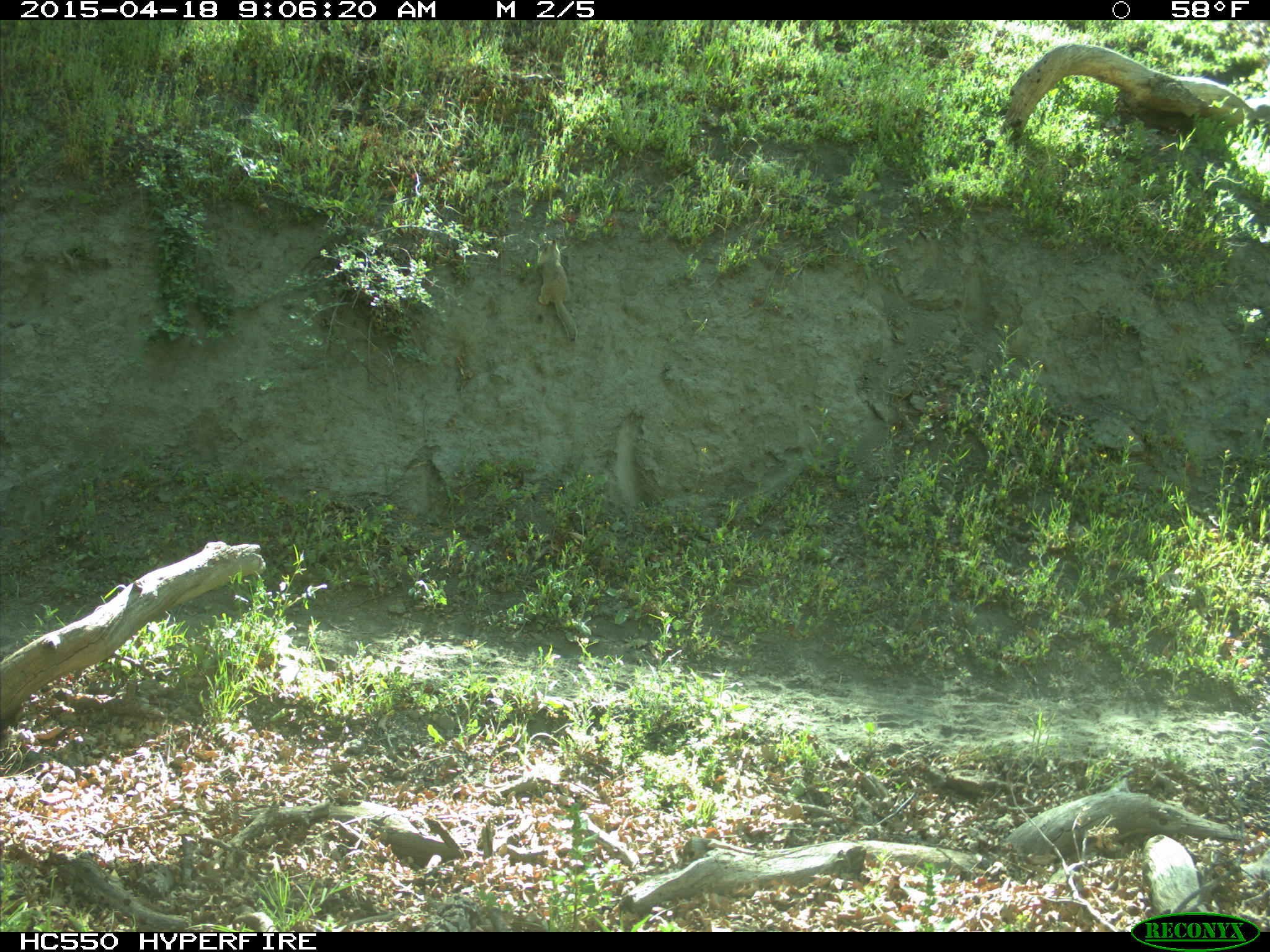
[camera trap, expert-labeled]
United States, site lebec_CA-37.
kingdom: Animalia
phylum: Chordata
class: Mammalia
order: Rodentia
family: Sciuridae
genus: Otospermophilus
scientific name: Otospermophilus beecheyi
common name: california ground squirrel